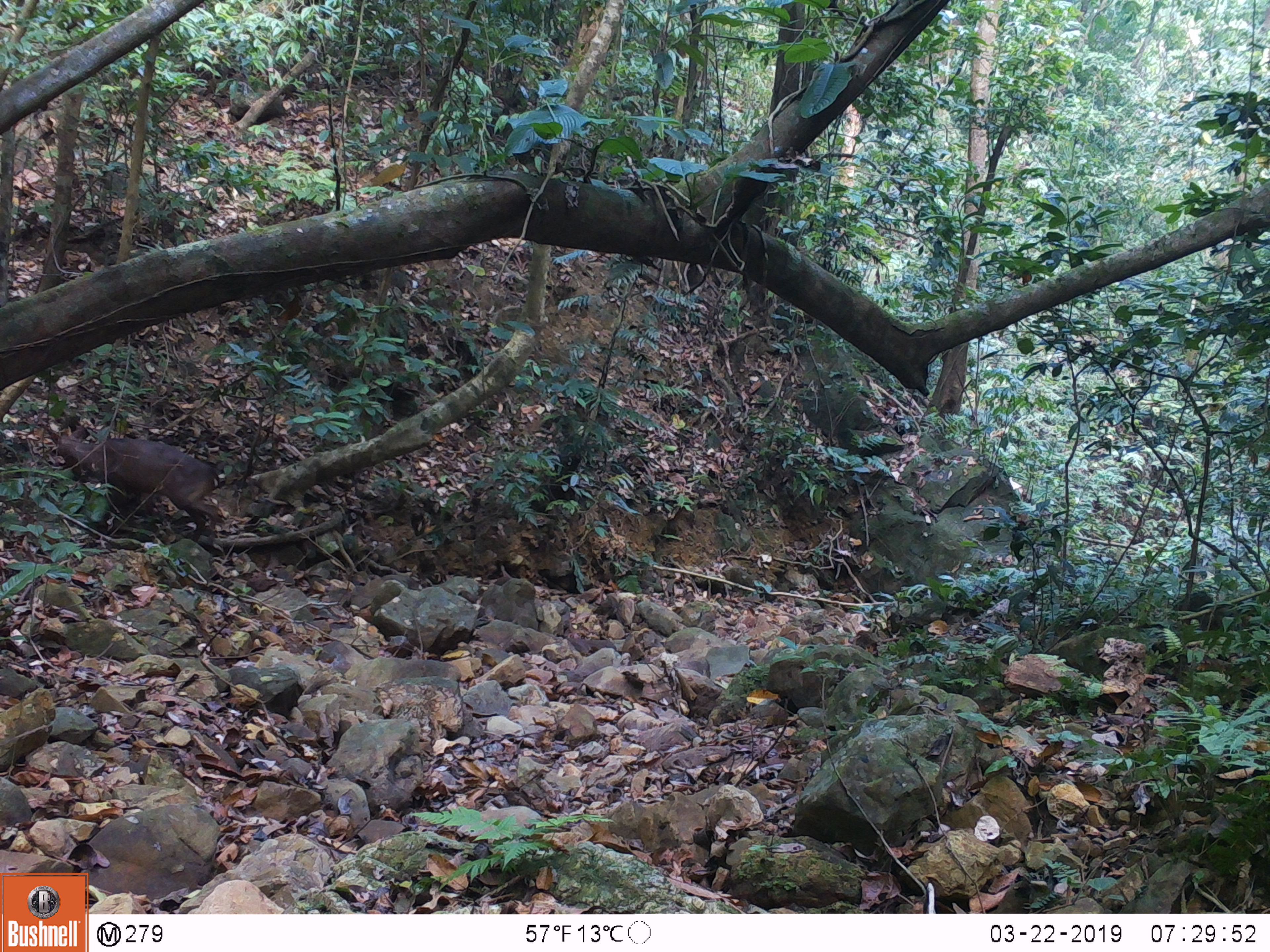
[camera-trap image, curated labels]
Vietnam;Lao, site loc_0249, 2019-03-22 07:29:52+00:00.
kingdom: Animalia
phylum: Chordata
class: Mammalia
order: Artiodactyla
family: Cervidae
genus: Muntiacus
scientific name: Muntiacus vuquangensis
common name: large-antlered muntjac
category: large antlered muntjac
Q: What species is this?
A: Large antlered muntjac (large-antlered muntjac) (Muntiacus vuquangensis).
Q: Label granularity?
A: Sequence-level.